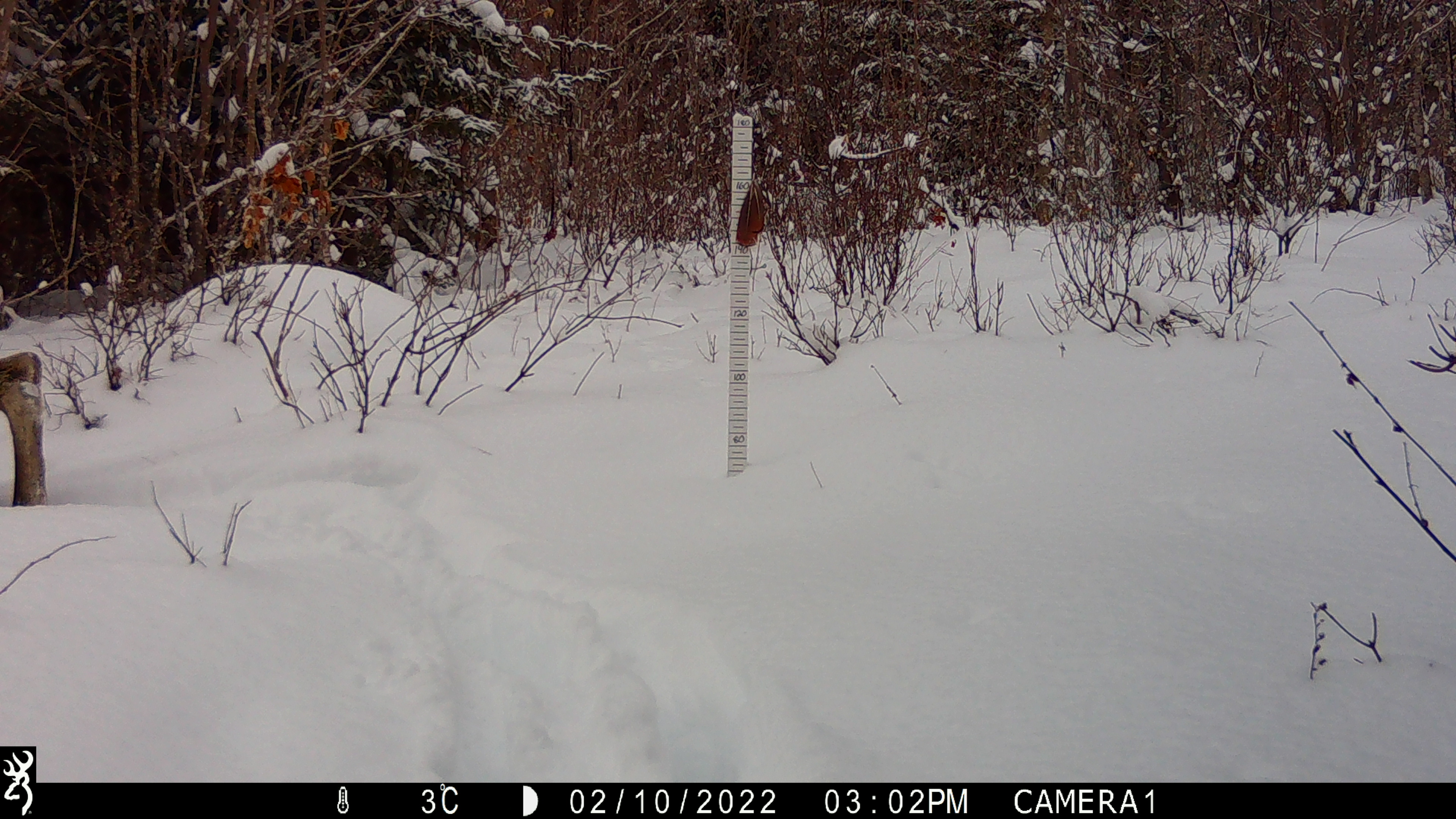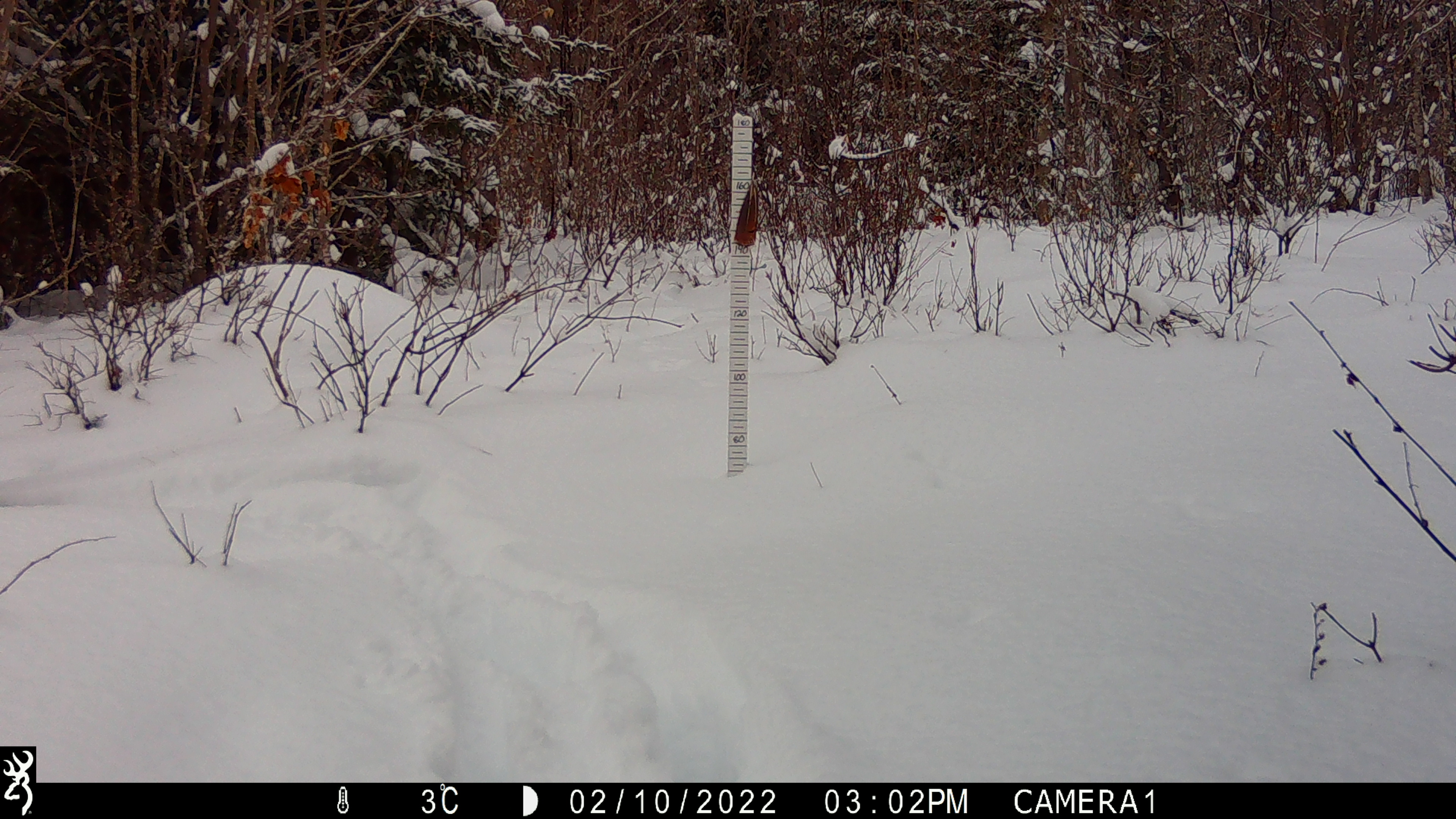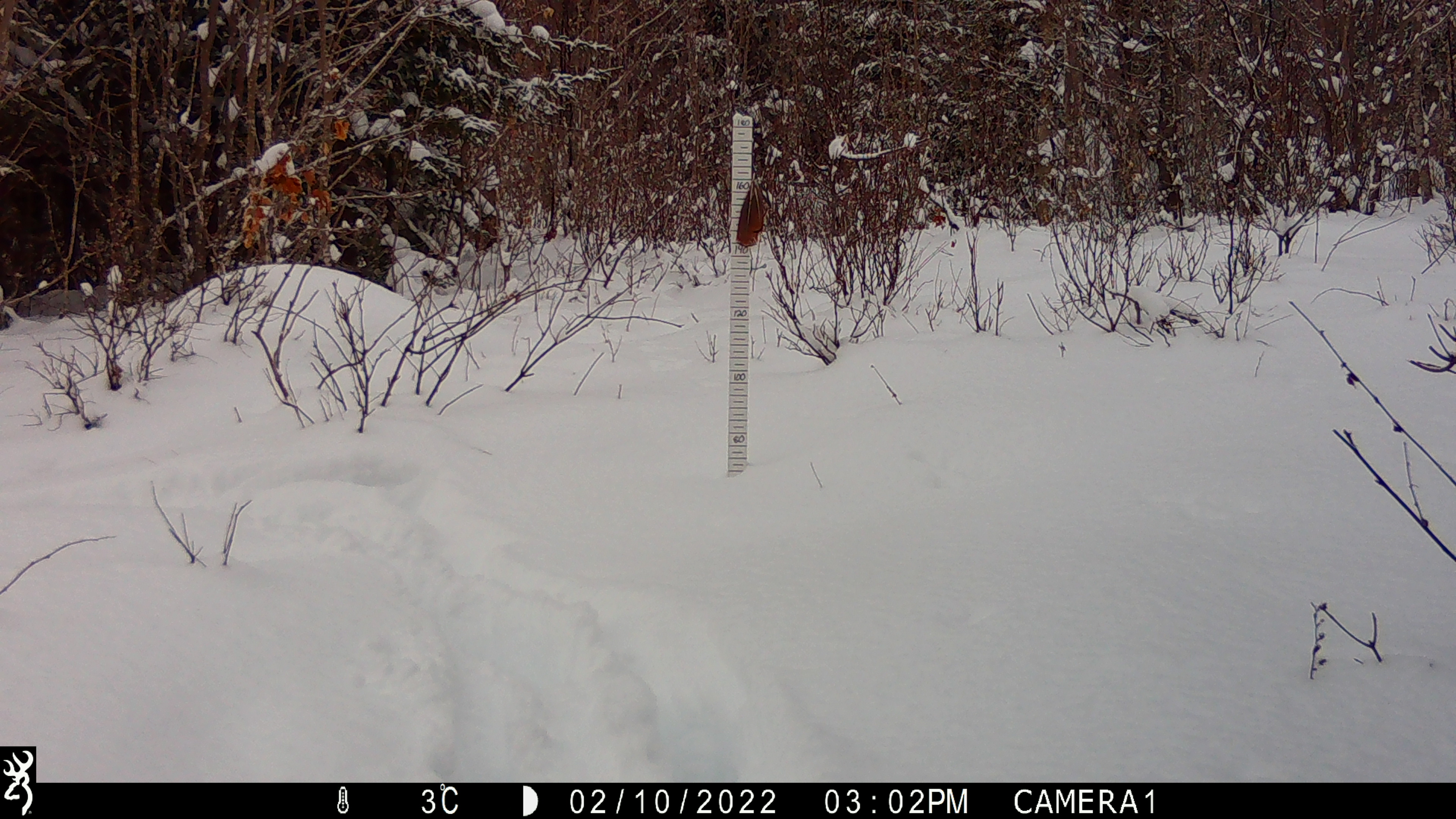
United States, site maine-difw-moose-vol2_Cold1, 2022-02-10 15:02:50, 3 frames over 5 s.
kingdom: Animalia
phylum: Chordata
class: Mammalia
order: Artiodactyla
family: Cervidae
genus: Alces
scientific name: Alces alces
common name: moose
Moose (Alces alces).